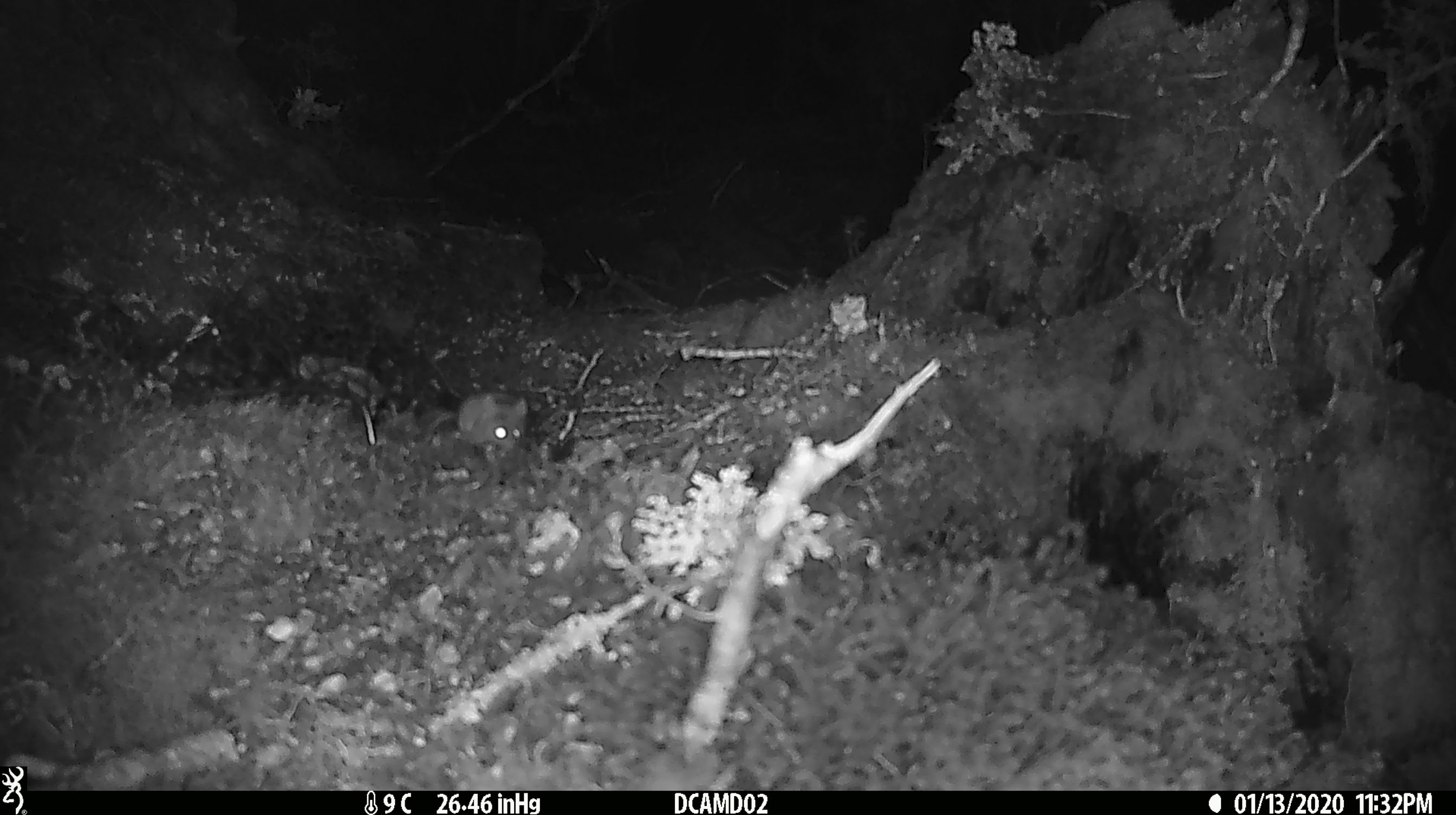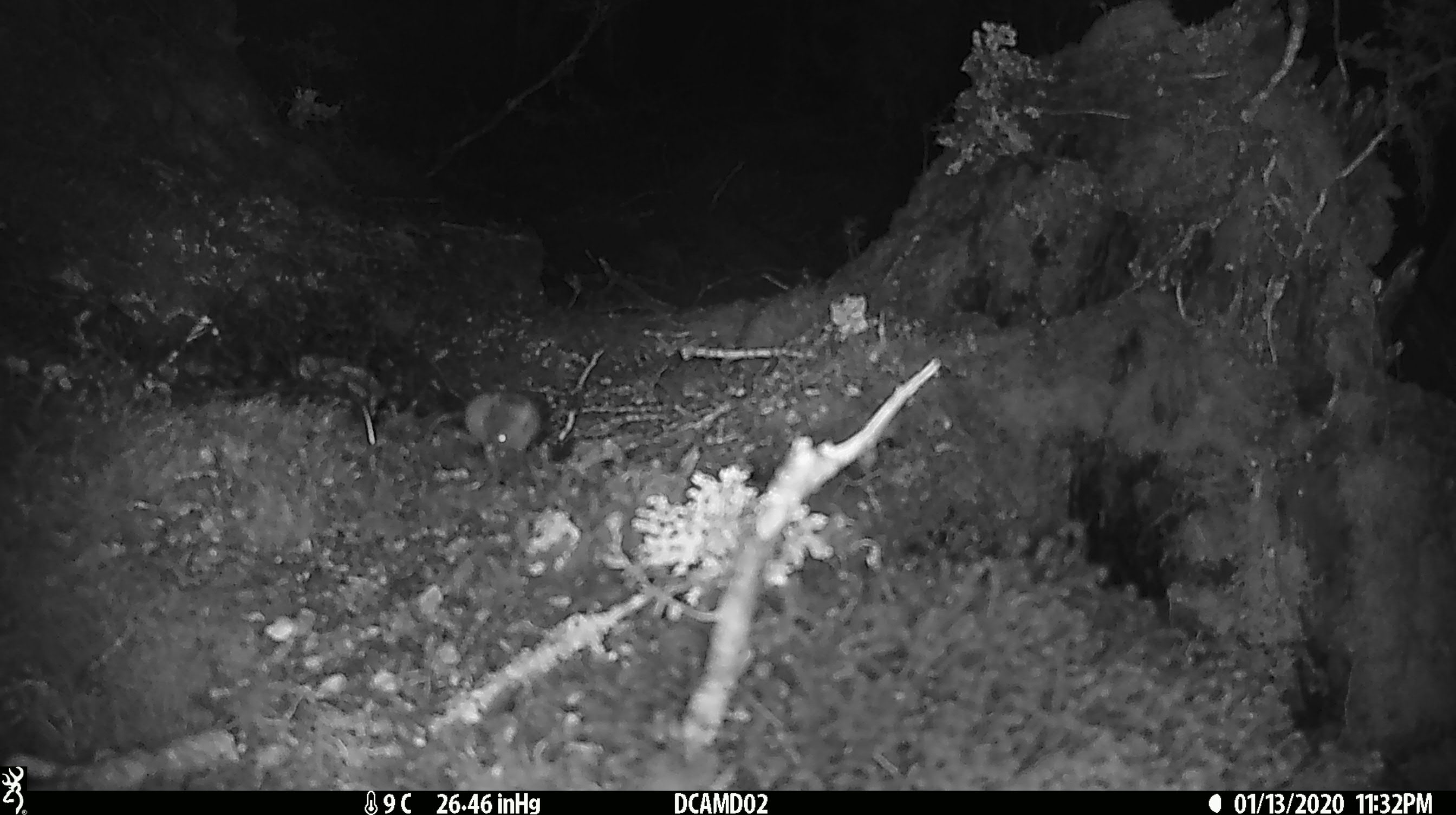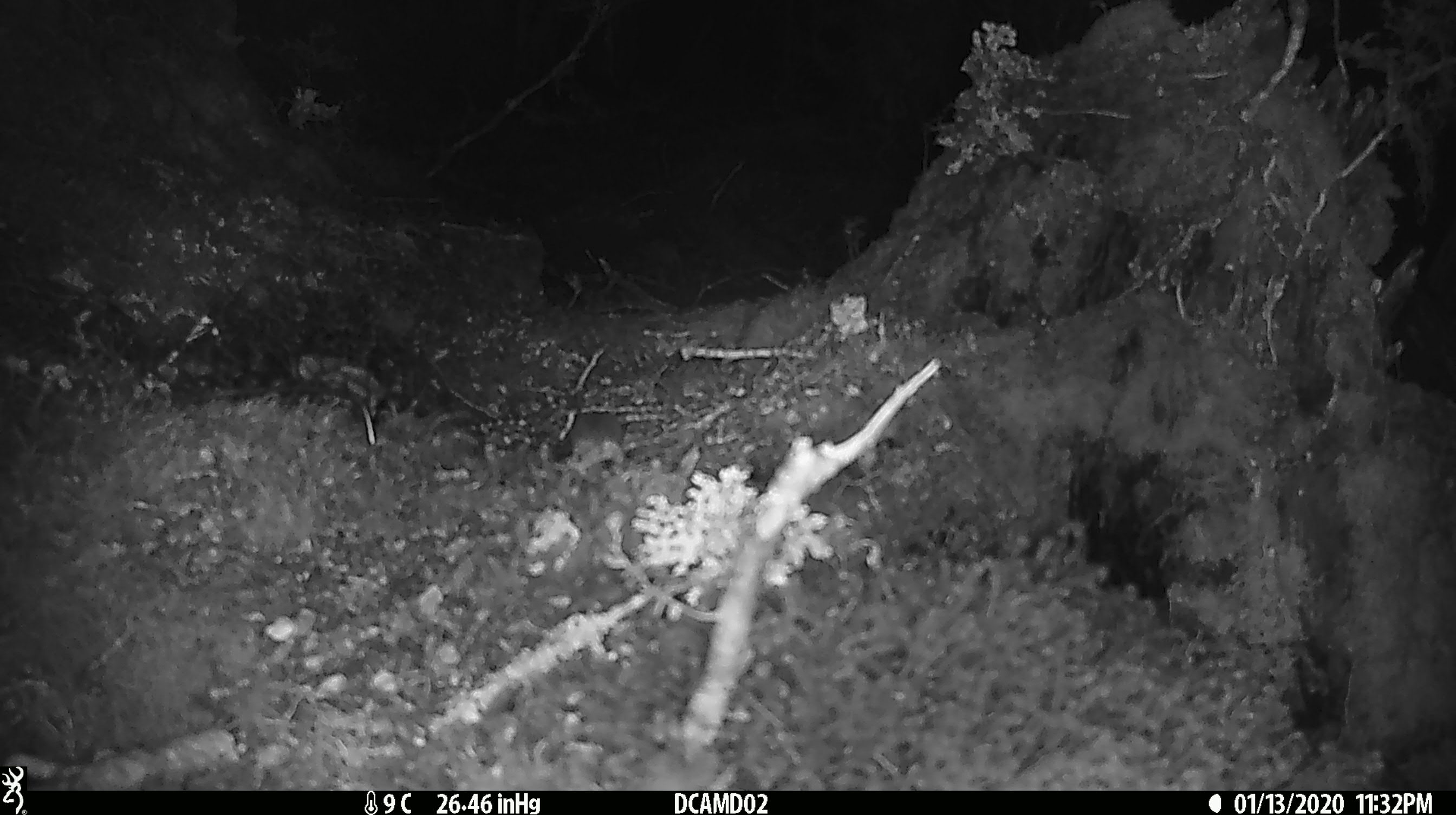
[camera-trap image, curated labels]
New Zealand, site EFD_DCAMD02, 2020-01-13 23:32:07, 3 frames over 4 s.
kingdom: Animalia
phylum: Chordata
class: Mammalia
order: Rodentia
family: Muridae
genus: Mus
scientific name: Mus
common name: mouse